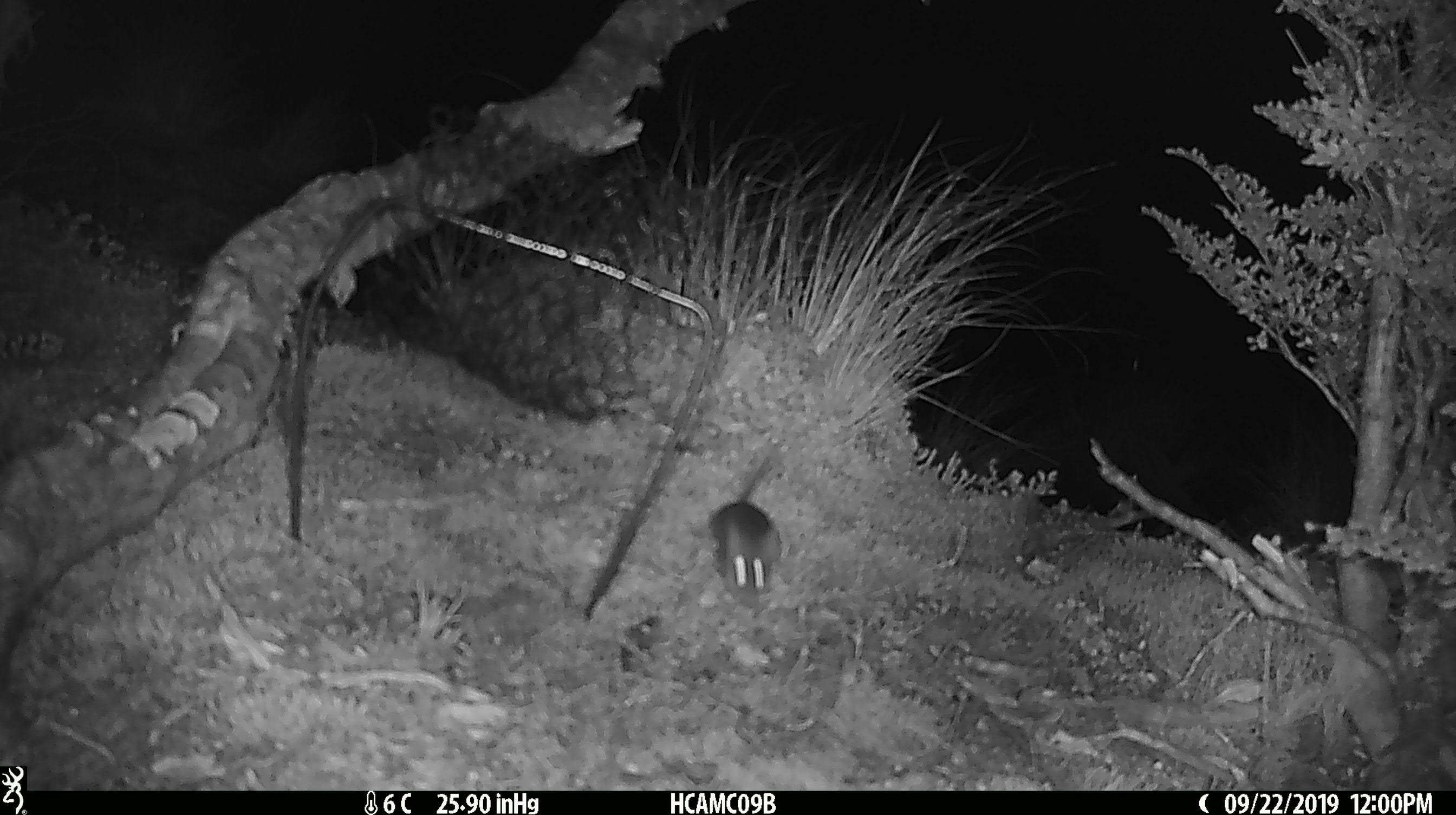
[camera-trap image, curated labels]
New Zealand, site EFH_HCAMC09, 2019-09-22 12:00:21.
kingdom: Animalia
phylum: Chordata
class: Mammalia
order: Rodentia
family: Muridae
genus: Mus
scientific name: Mus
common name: mouse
Mouse (Mus).